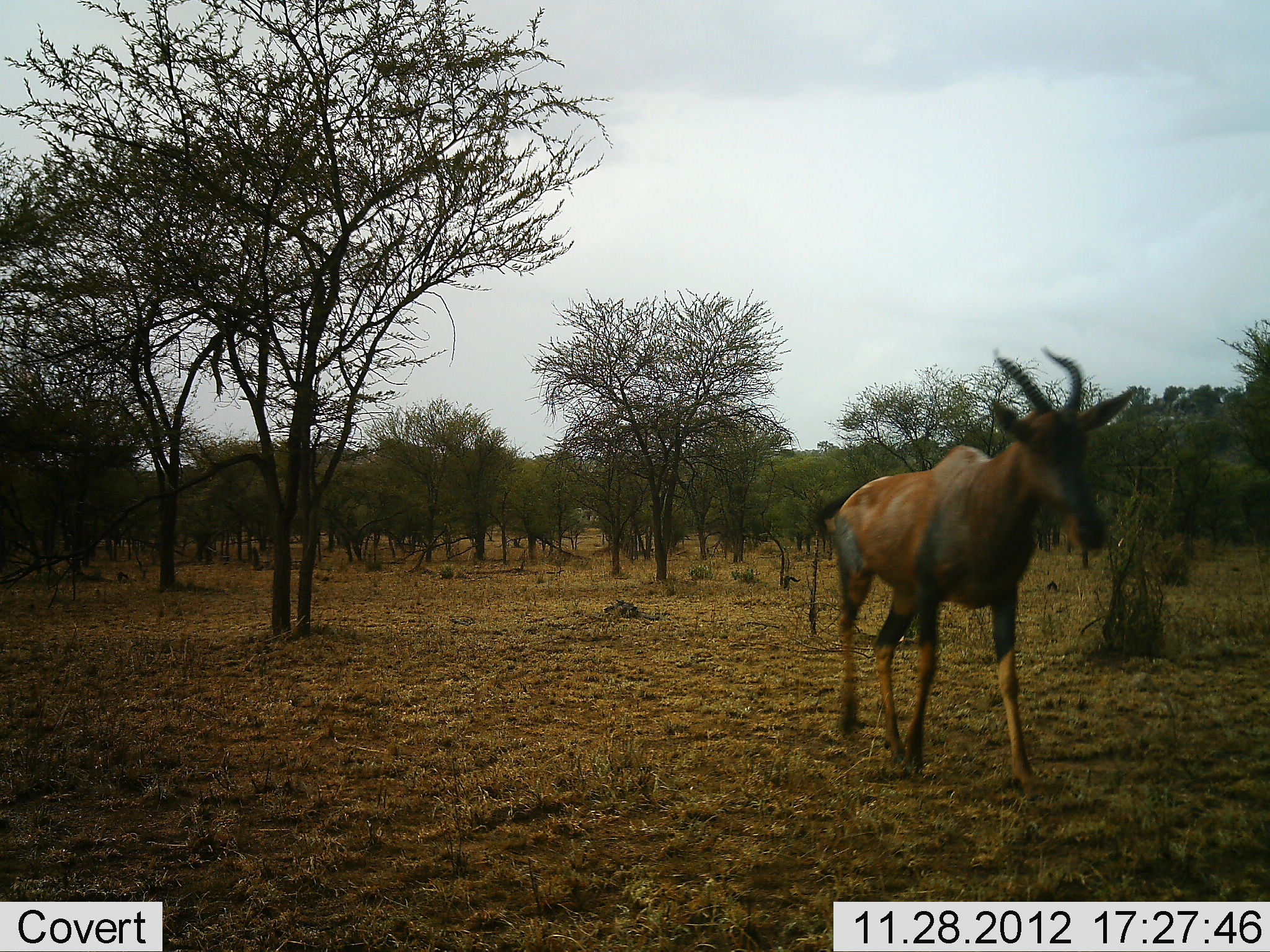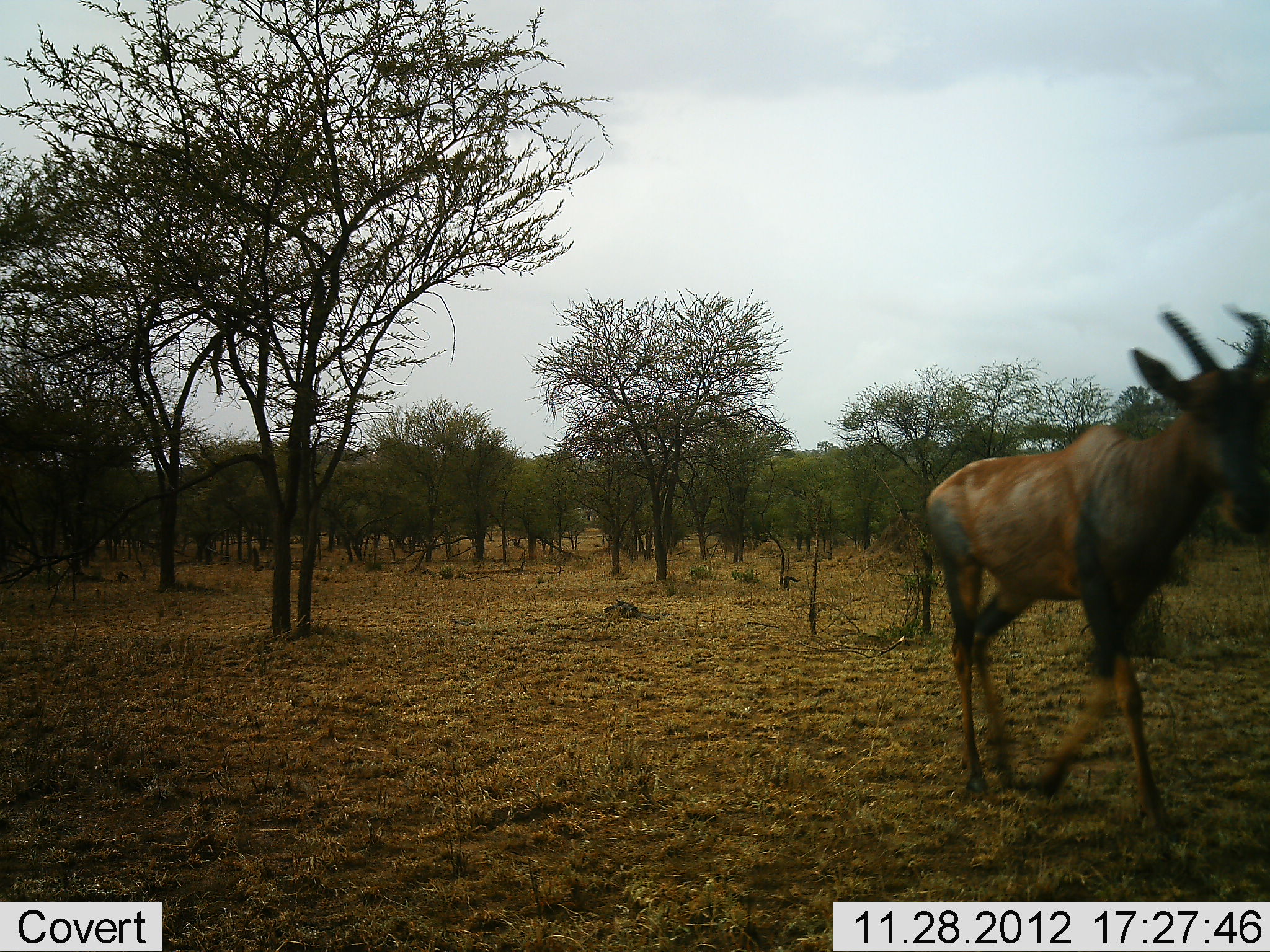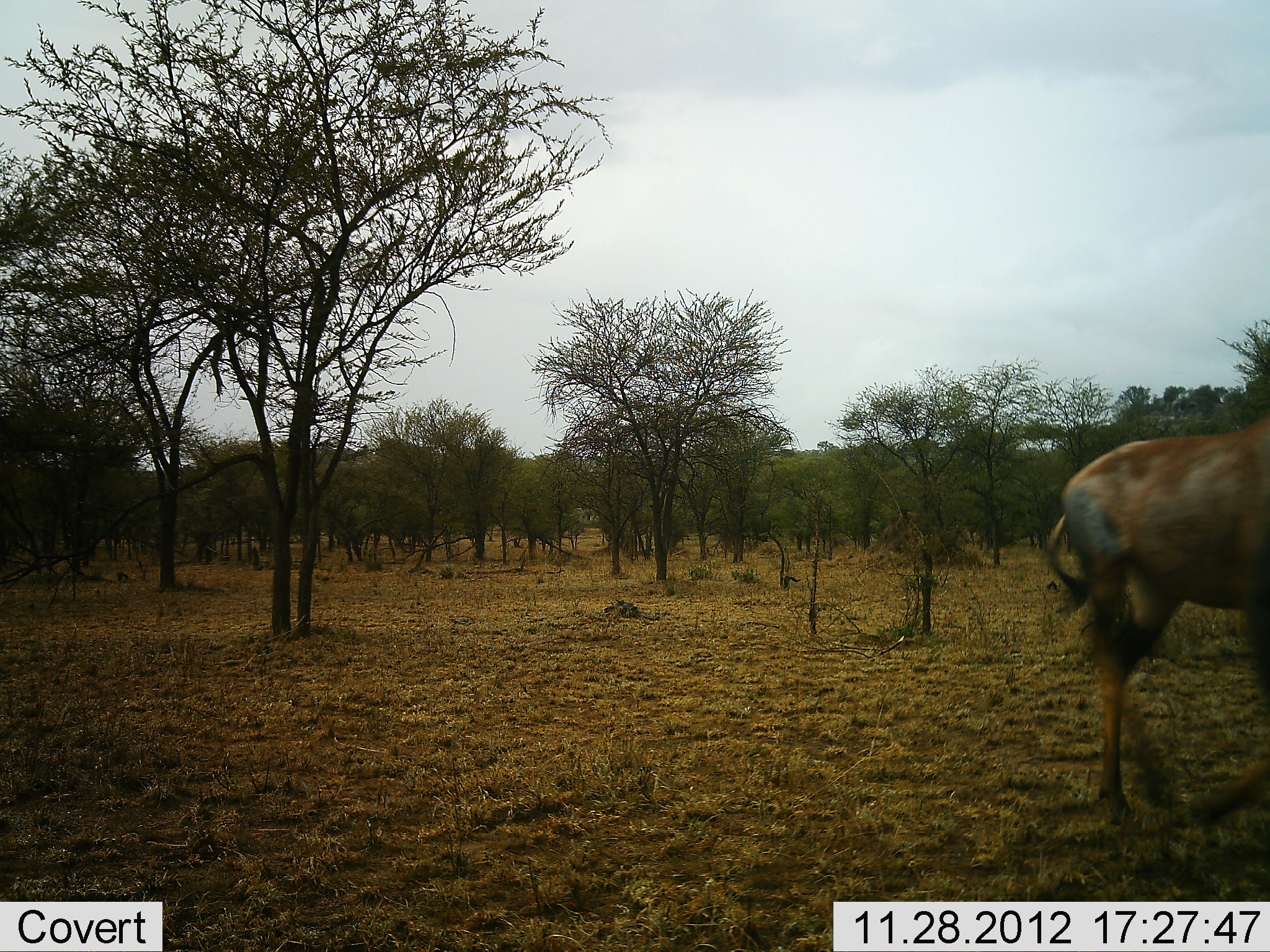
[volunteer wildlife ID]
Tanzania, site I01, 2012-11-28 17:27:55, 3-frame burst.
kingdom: Animalia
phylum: Chordata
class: Mammalia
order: Artiodactyla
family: Bovidae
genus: Damaliscus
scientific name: Damaliscus lunatus jimela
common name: topi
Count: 1.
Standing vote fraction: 0%.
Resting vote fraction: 0%.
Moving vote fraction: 100%.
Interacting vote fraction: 0%.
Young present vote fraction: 0%.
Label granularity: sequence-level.